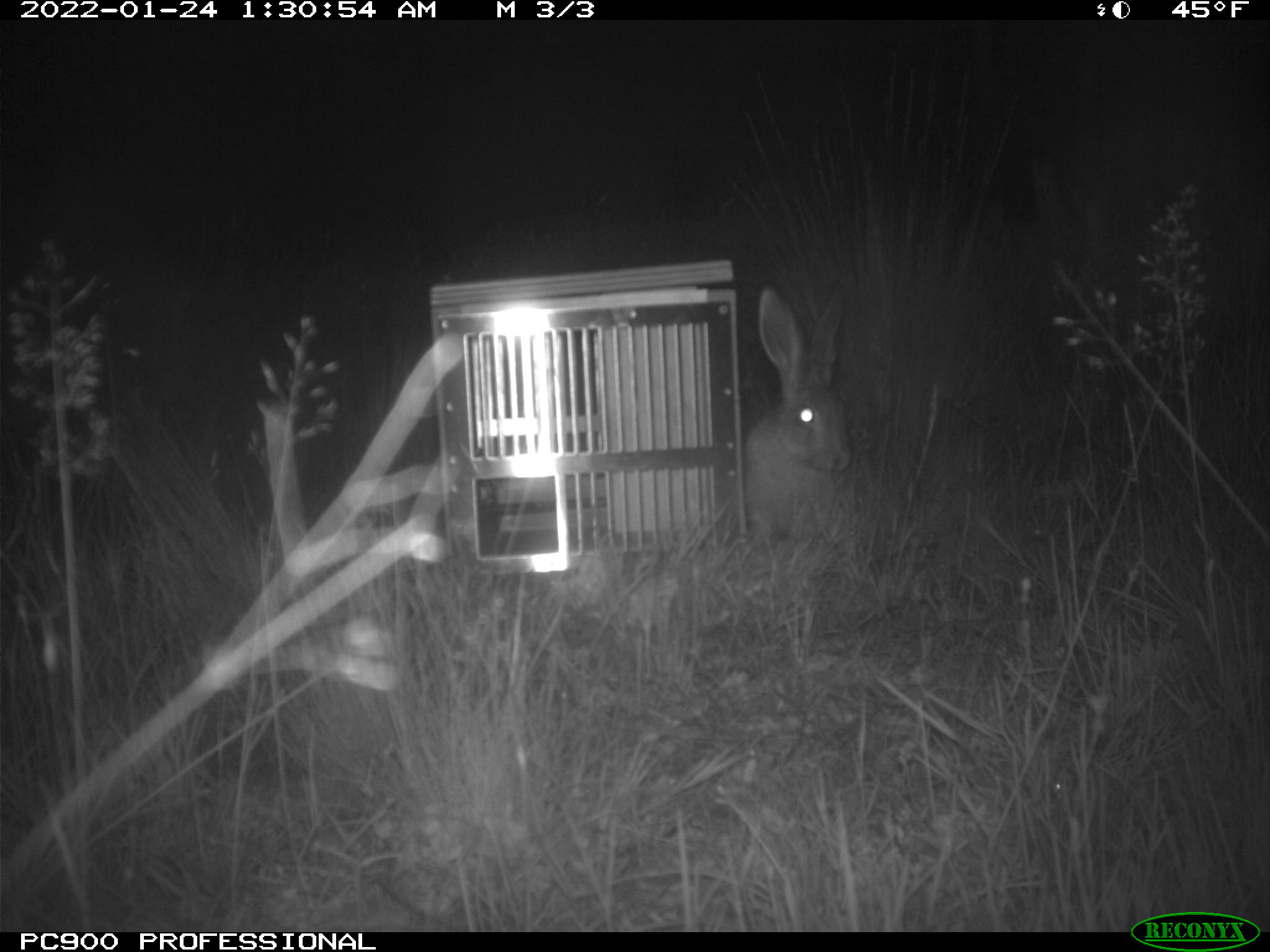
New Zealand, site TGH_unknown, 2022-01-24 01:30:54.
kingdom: Animalia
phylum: Chordata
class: Mammalia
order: Lagomorpha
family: Leporidae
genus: Lepus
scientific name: Lepus europaeus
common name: brown hare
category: hare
Hare (brown hare) (Lepus europaeus).